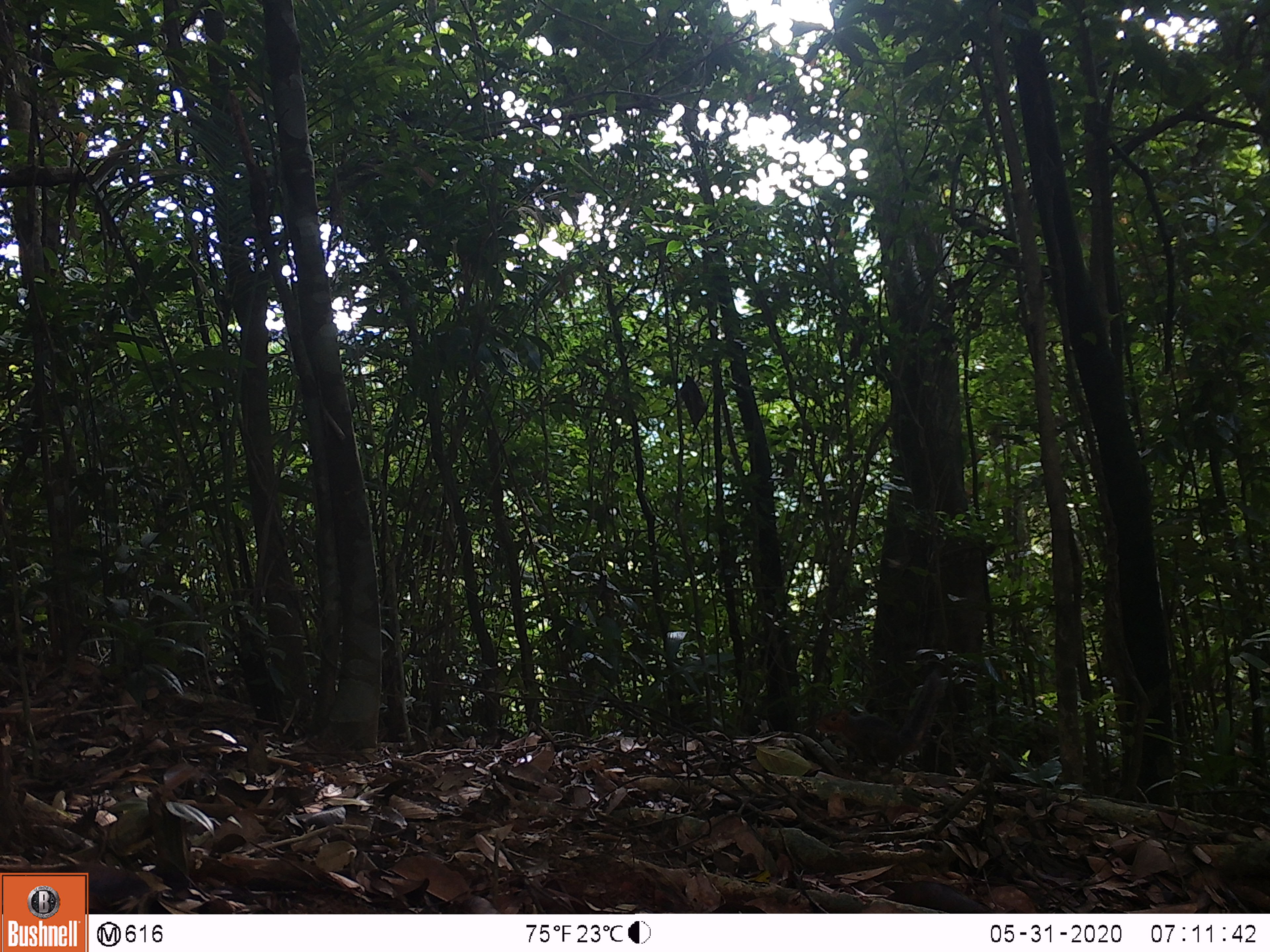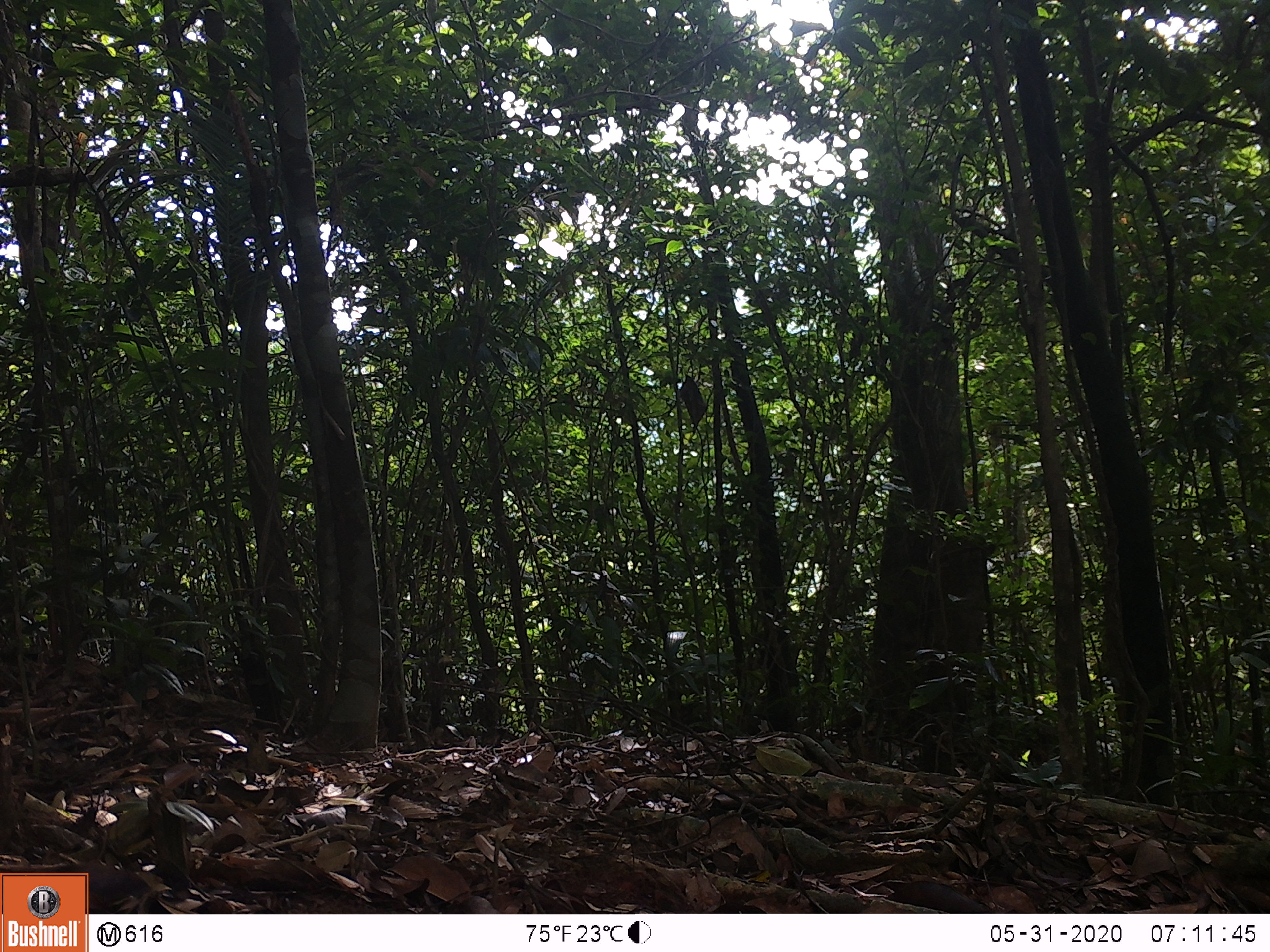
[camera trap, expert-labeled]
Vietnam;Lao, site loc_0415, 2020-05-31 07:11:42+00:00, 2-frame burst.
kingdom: Animalia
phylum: Chordata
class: Mammalia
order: Rodentia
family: Sciuridae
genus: Dremomys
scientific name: Dremomys rufigenis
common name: red-cheeked squirrel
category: red cheeked squirrel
Red cheeked squirrel (red-cheeked squirrel) (Dremomys rufigenis). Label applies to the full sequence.